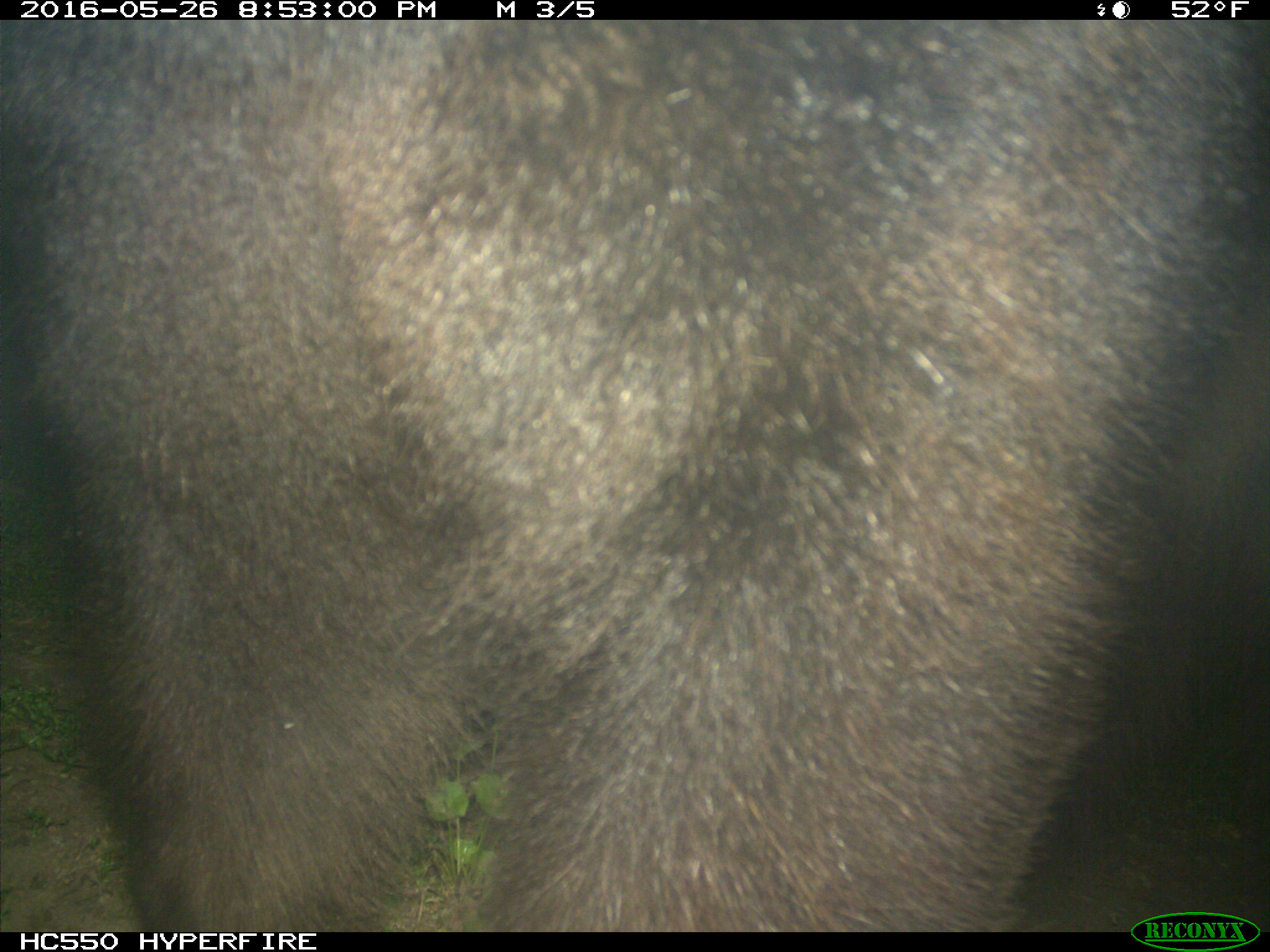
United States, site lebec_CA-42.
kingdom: Animalia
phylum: Chordata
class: Mammalia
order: Carnivora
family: Ursidae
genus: Ursus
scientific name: Ursus americanus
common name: american black bear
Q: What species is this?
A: Ursus americanus (american black bear).